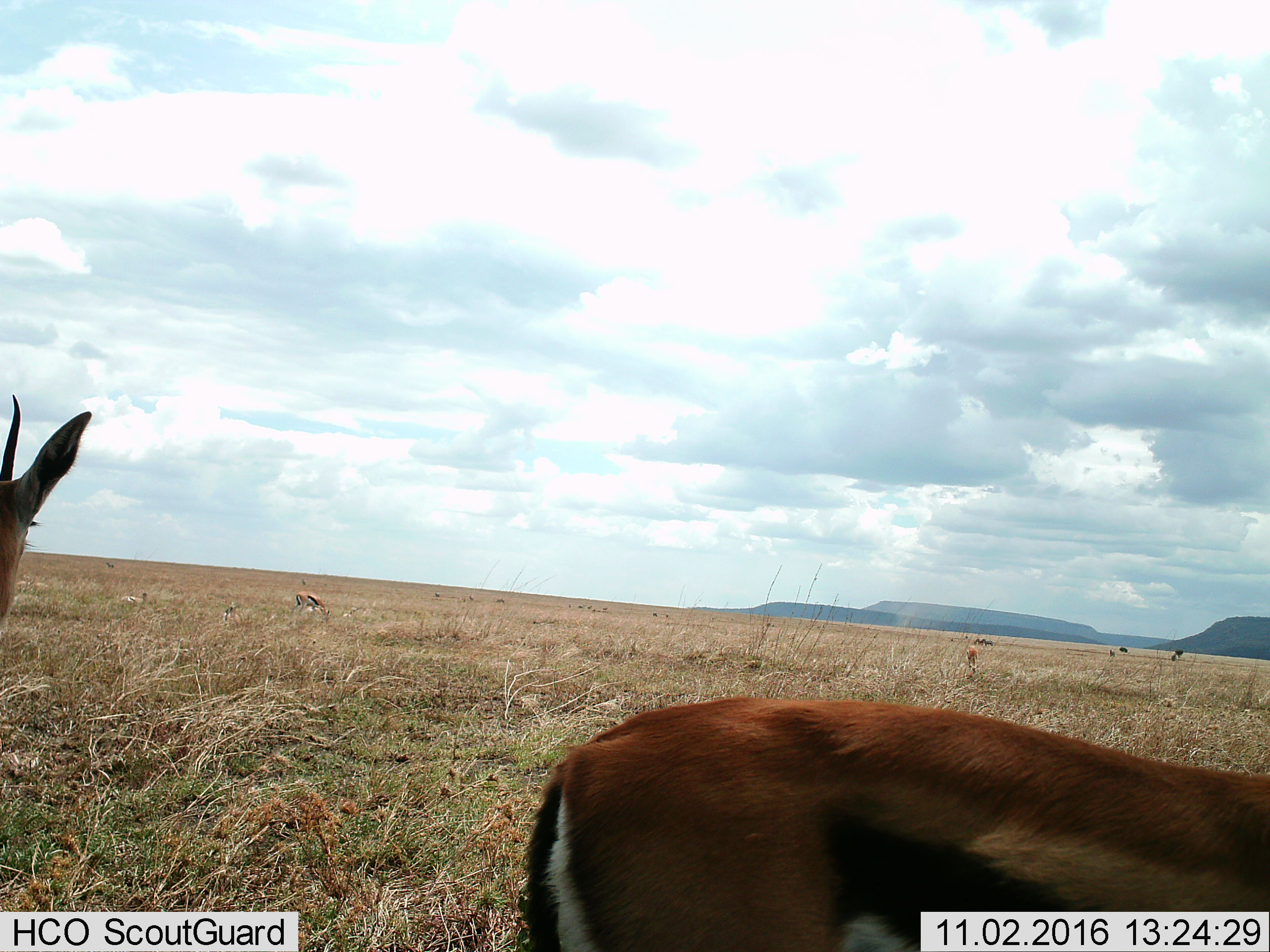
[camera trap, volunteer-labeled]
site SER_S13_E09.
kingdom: Animalia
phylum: Chordata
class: Mammalia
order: Artiodactyla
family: Bovidae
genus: Eudorcas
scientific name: Eudorcas thomsonii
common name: thomson's gazelle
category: gazellethomsons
Gazellethomsons (thomson's gazelle) (Eudorcas thomsonii), count 2. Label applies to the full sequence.